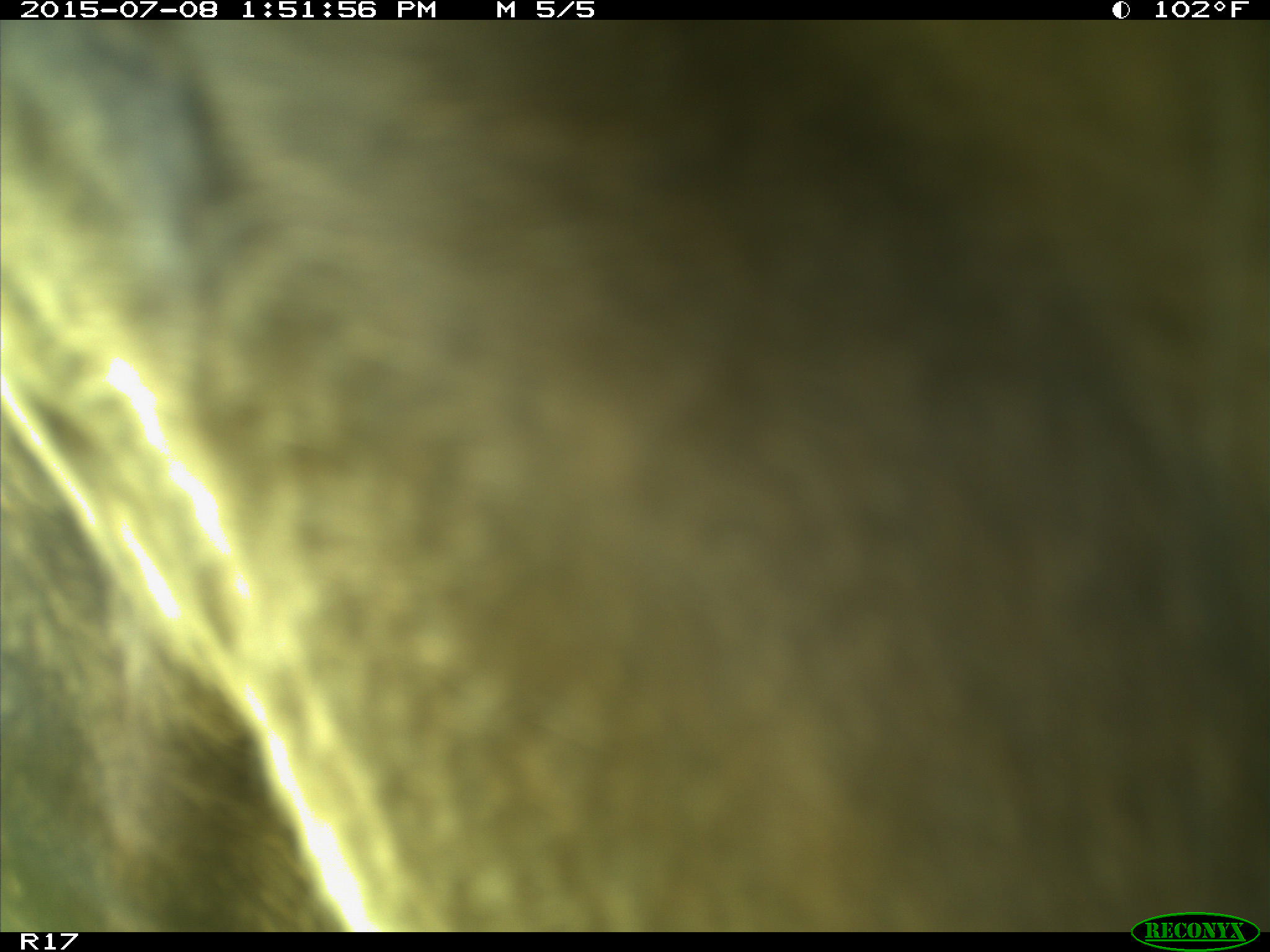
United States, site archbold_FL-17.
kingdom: Animalia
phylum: Chordata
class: Mammalia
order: Artiodactyla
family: Bovidae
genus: Bos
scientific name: Bos taurus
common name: domestic cow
Bos taurus (domestic cow).